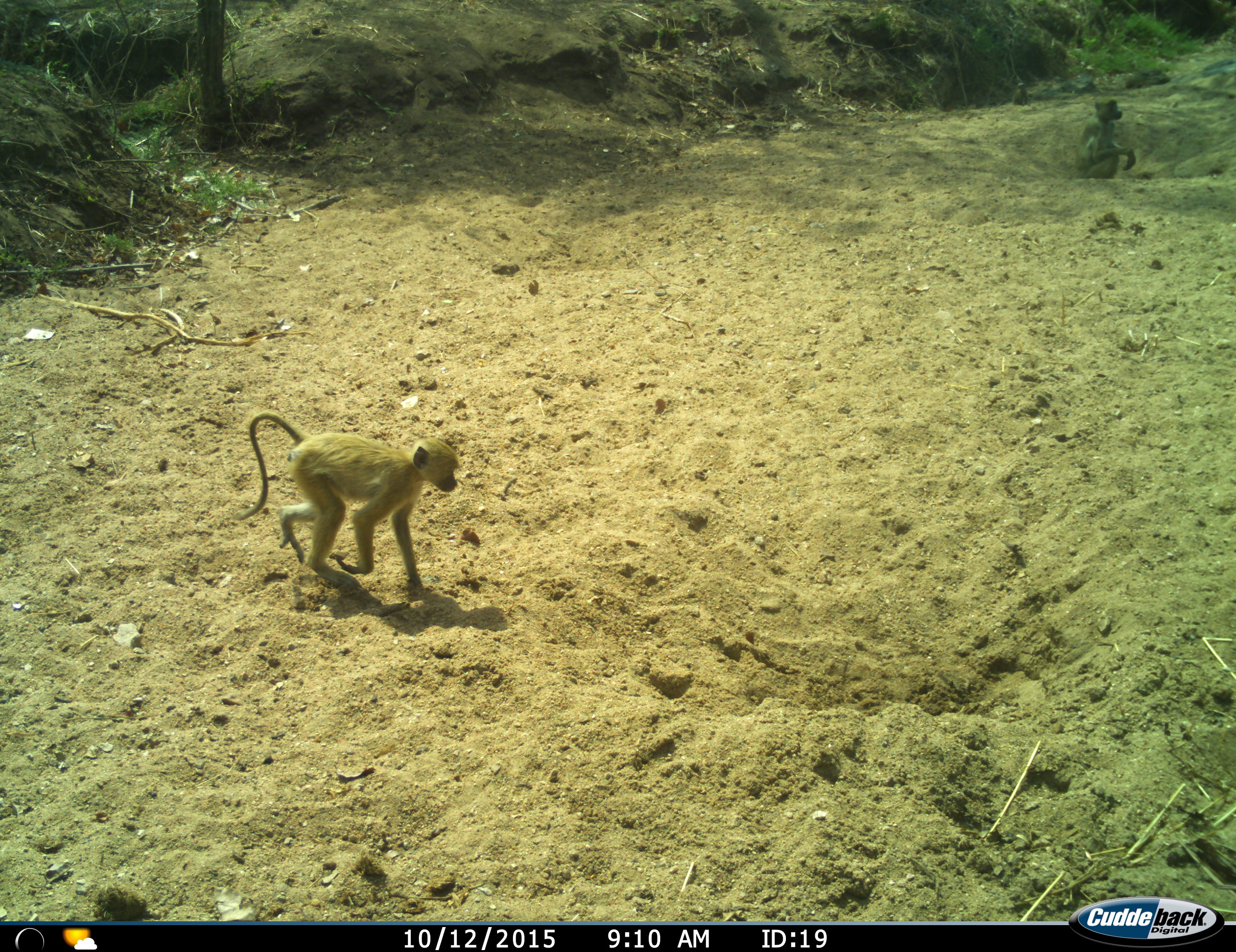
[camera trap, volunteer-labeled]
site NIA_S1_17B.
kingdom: Animalia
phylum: Chordata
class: Mammalia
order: Primates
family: Cercopithecidae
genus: Papio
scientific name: Papio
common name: baboon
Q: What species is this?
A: Baboon (Papio).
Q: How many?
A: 2.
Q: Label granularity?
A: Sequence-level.